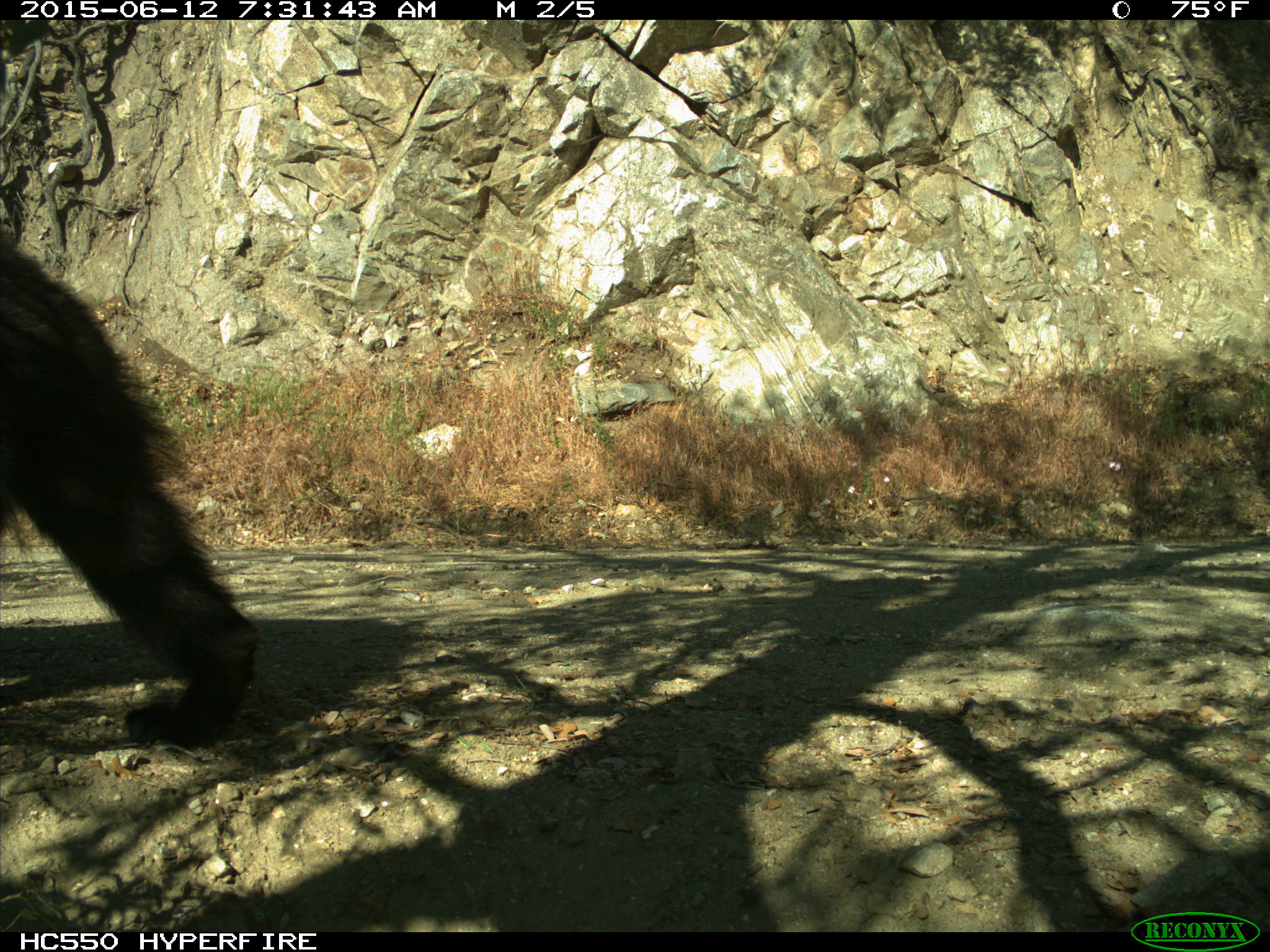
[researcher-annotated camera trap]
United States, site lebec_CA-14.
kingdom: Animalia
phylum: Chordata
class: Mammalia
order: Carnivora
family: Ursidae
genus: Ursus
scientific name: Ursus americanus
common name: american black bear